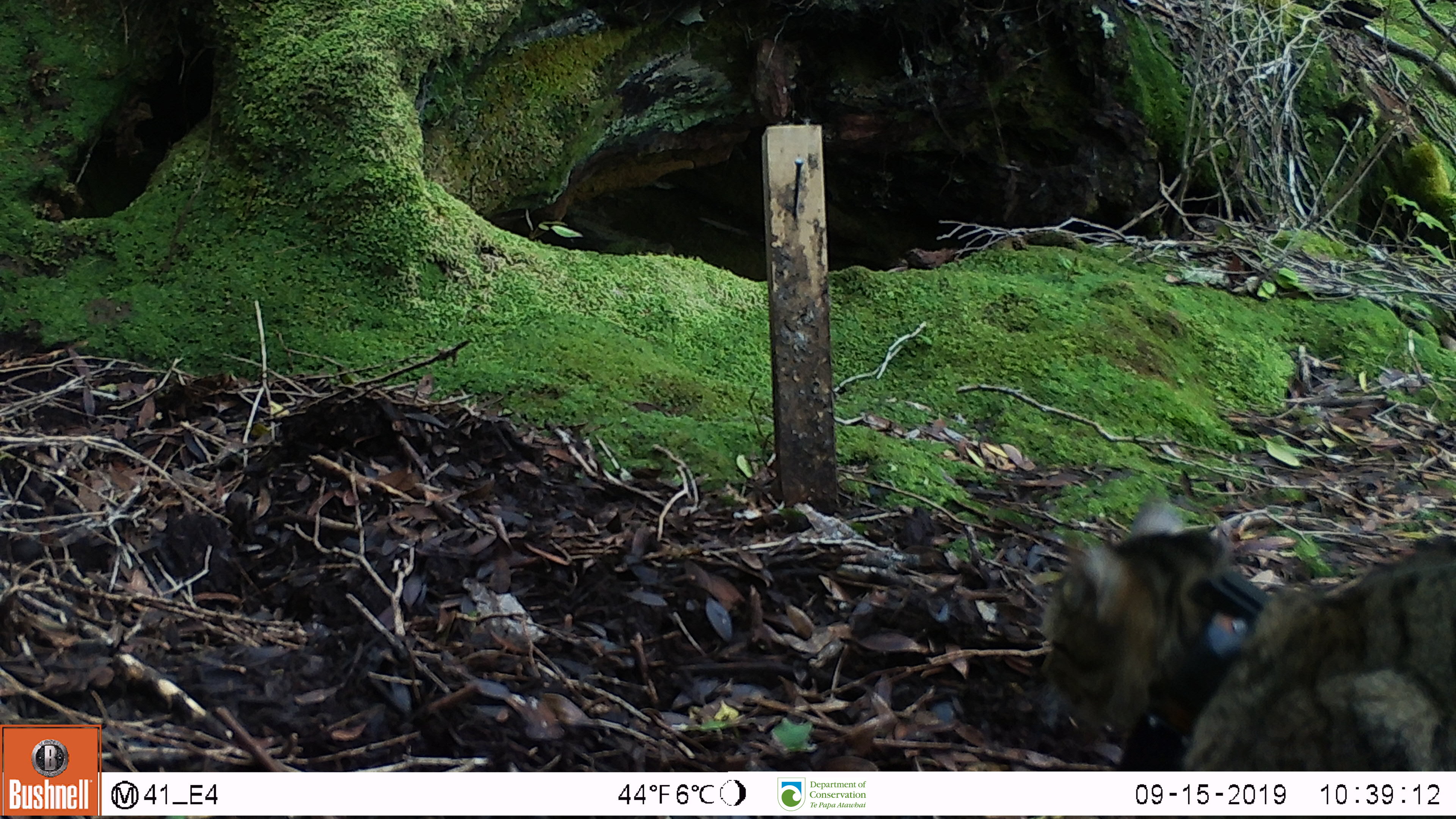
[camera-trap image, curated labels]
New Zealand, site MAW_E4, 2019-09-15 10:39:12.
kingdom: Animalia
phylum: Chordata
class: Mammalia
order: Carnivora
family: Felidae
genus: Felis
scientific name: Felis catus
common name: domestic cat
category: cat